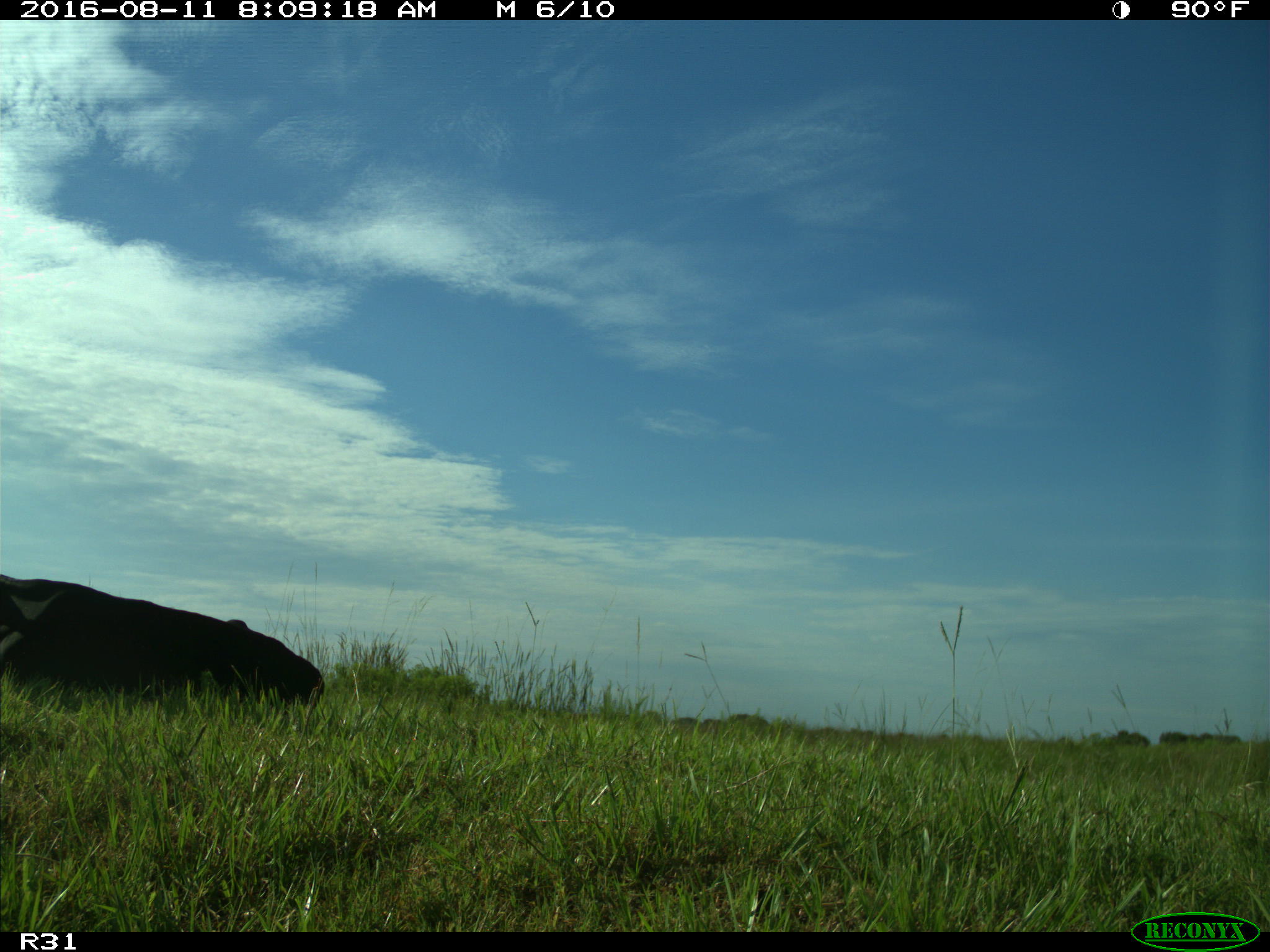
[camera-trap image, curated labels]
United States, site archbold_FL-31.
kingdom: Animalia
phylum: Chordata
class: Mammalia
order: Artiodactyla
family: Bovidae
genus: Bos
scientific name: Bos taurus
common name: domestic cow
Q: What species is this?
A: Bos taurus (domestic cow).